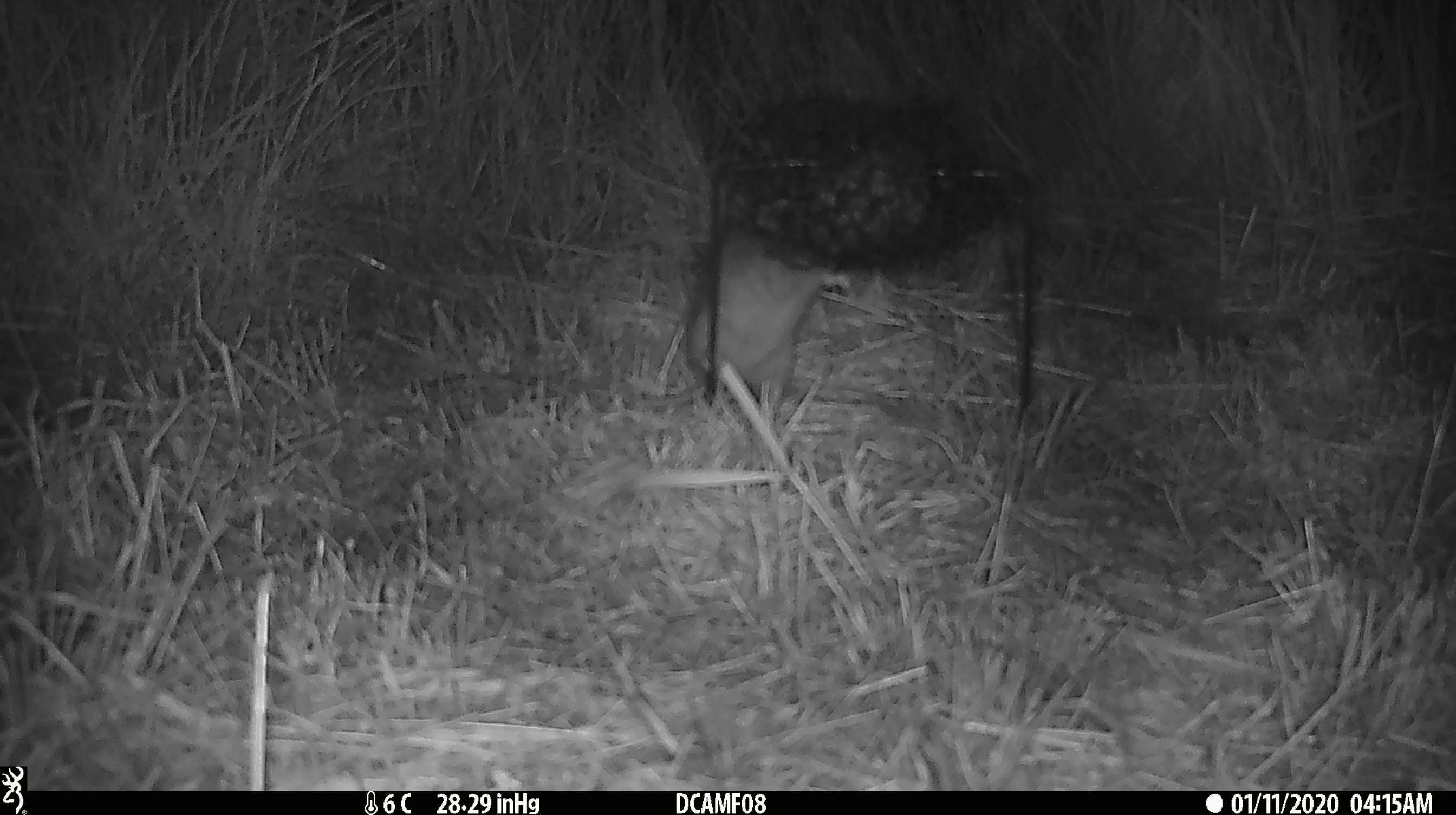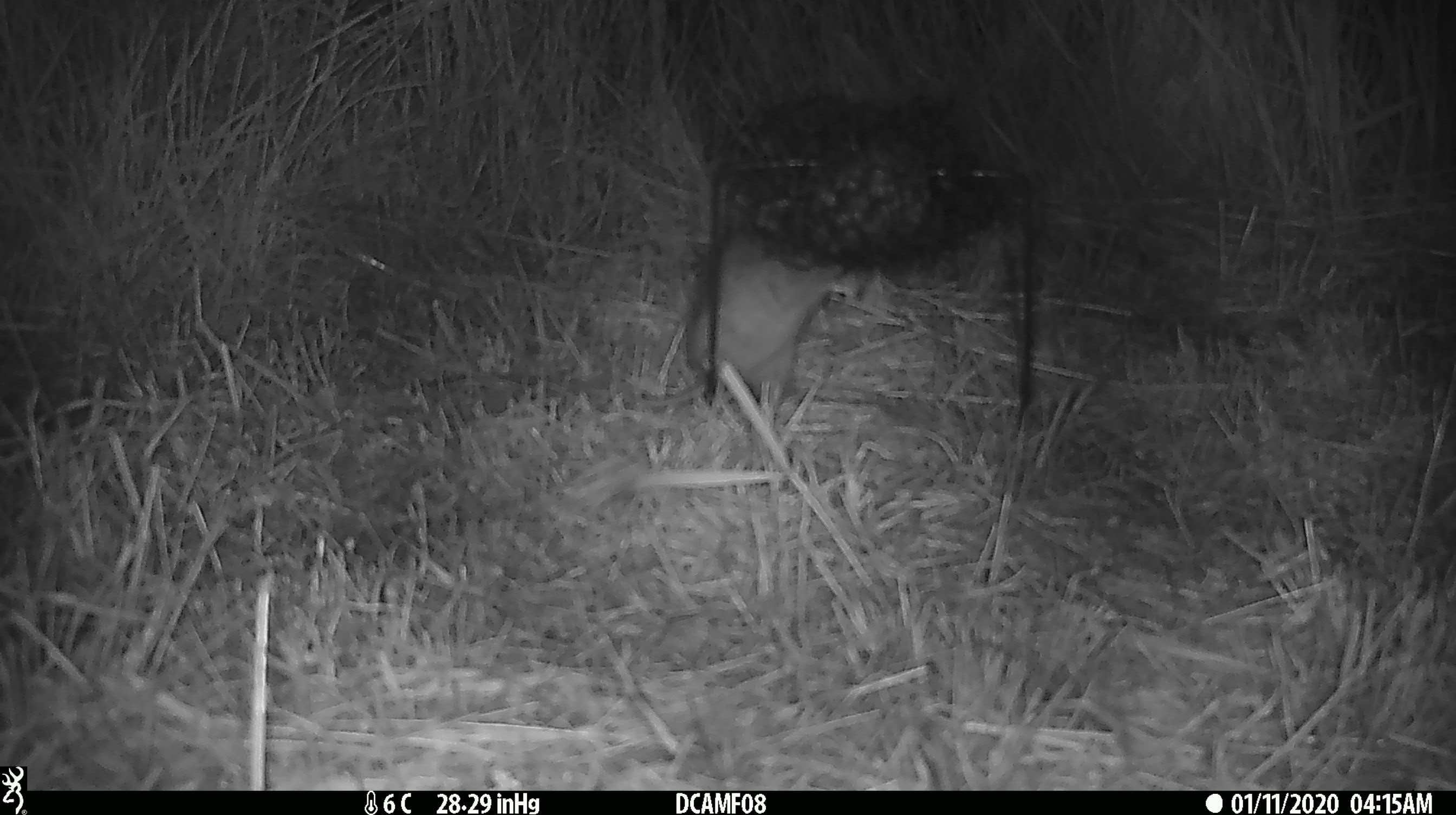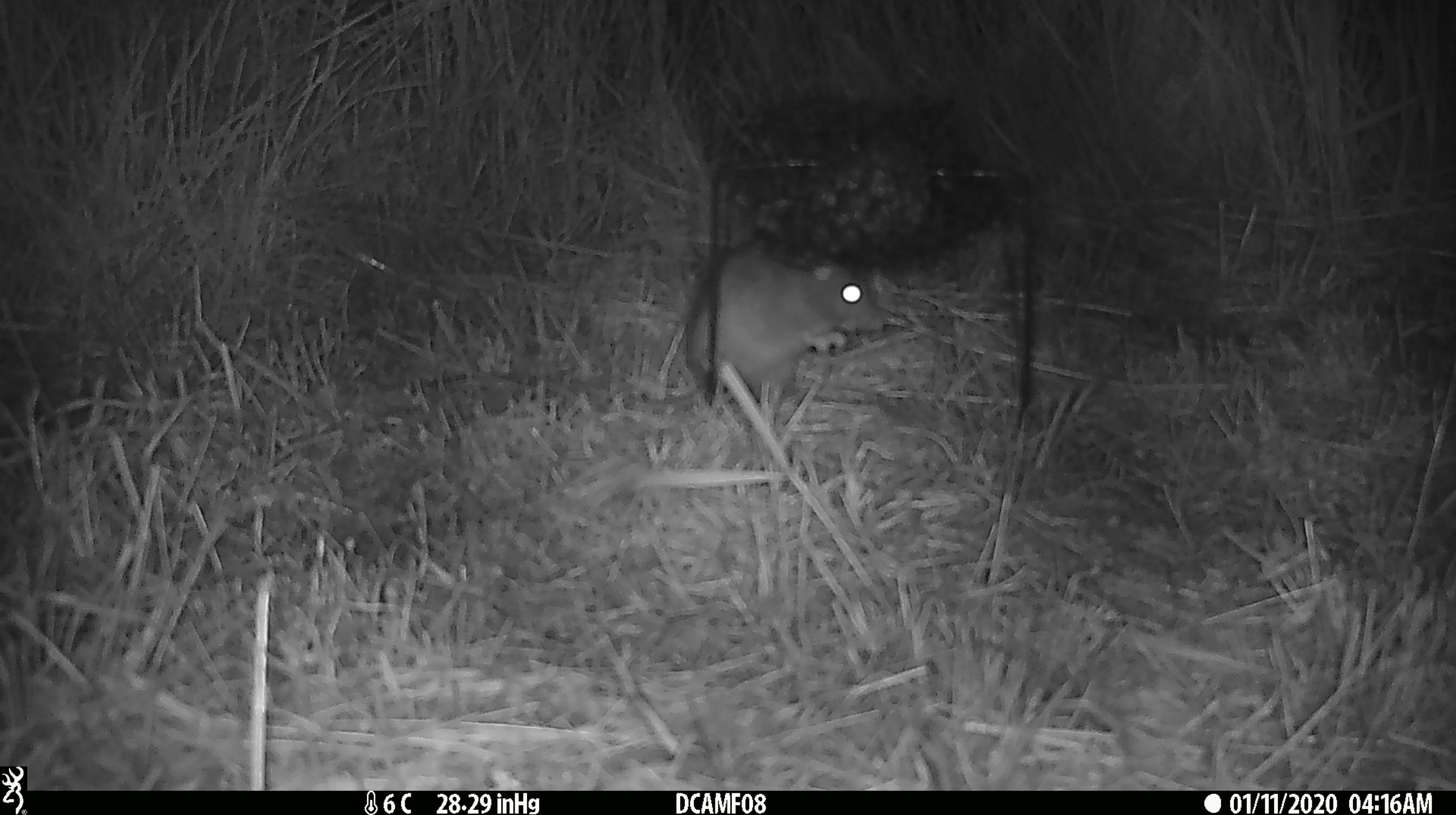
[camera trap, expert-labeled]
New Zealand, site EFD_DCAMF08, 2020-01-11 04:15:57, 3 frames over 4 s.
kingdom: Animalia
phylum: Chordata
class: Mammalia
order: Rodentia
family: Muridae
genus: Rattus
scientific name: Rattus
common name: rat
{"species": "rat (Rattus)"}